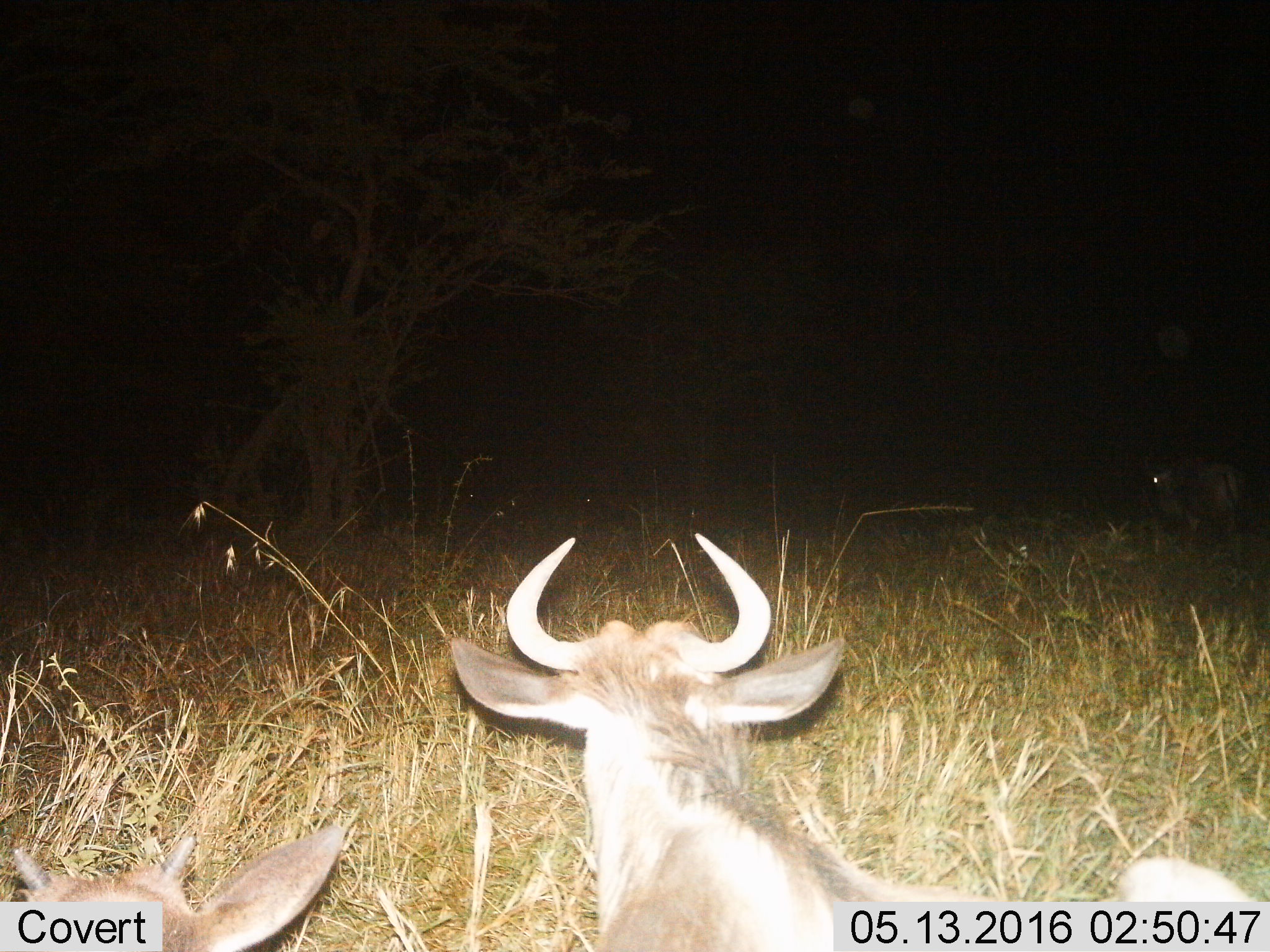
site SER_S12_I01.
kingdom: Animalia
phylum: Chordata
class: Mammalia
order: Artiodactyla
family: Bovidae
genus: Connochaetes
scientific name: Connochaetes taurinus taurinus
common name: blue wildebeest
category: wildebeestblue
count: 5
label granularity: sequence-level